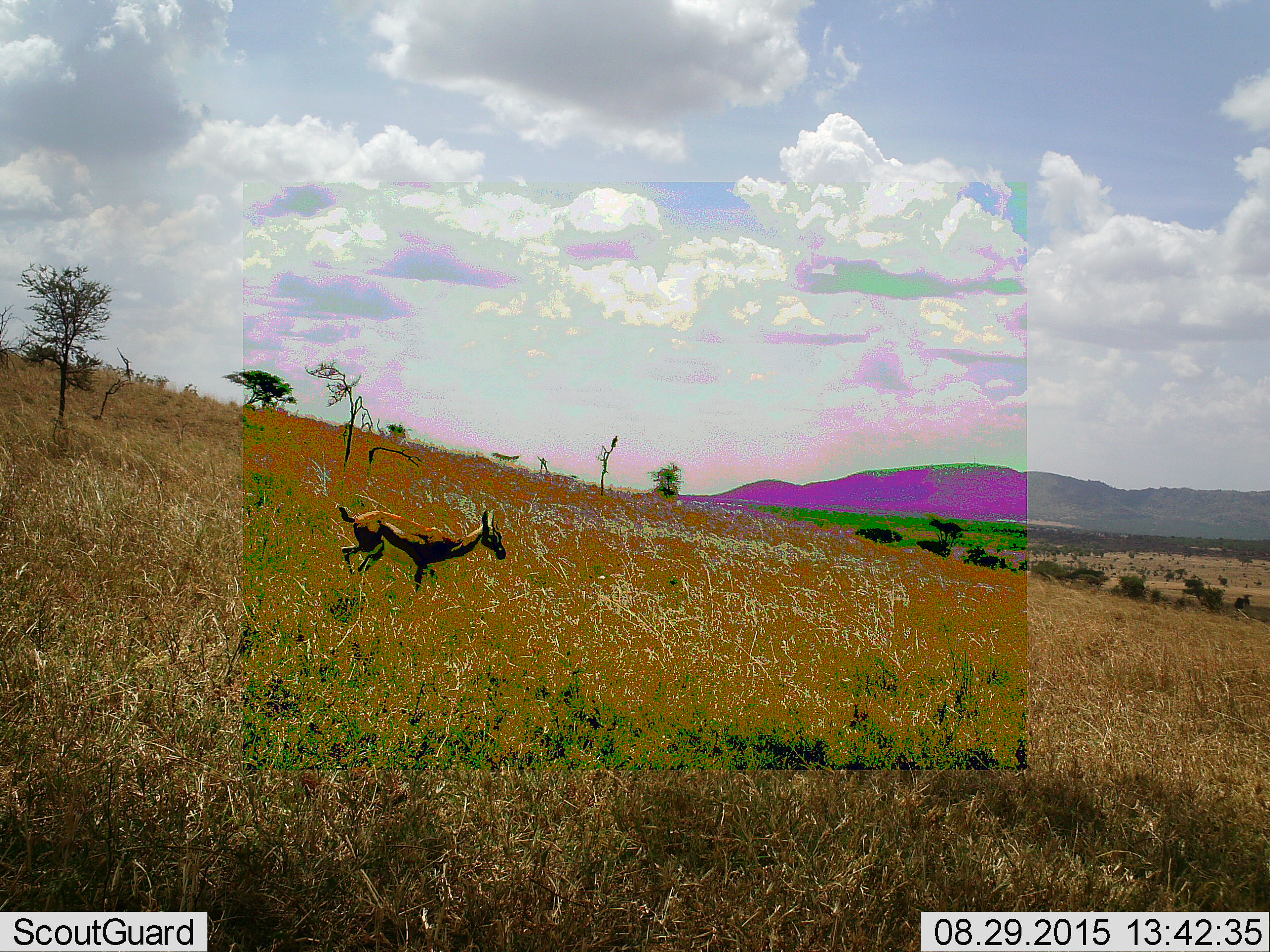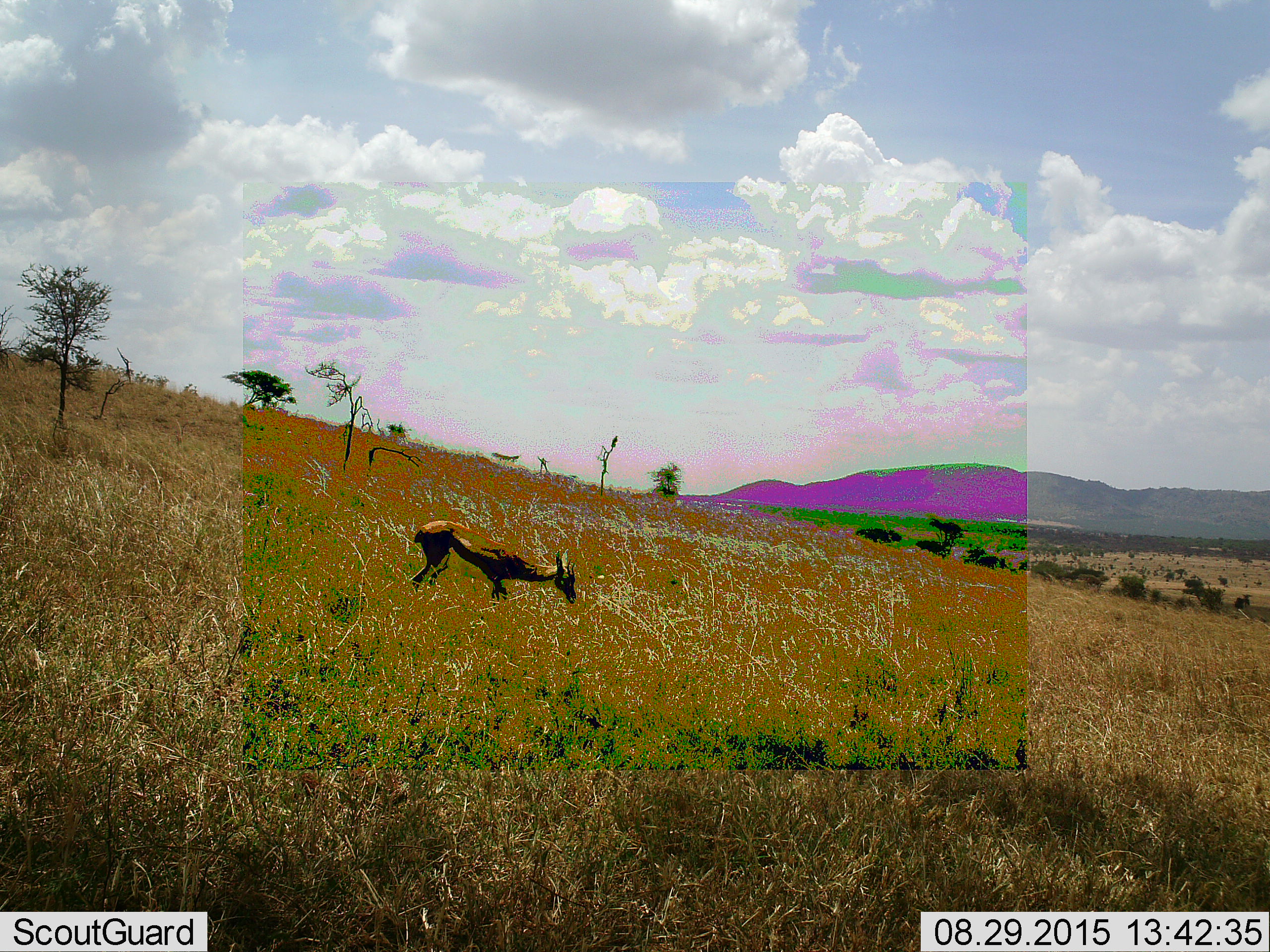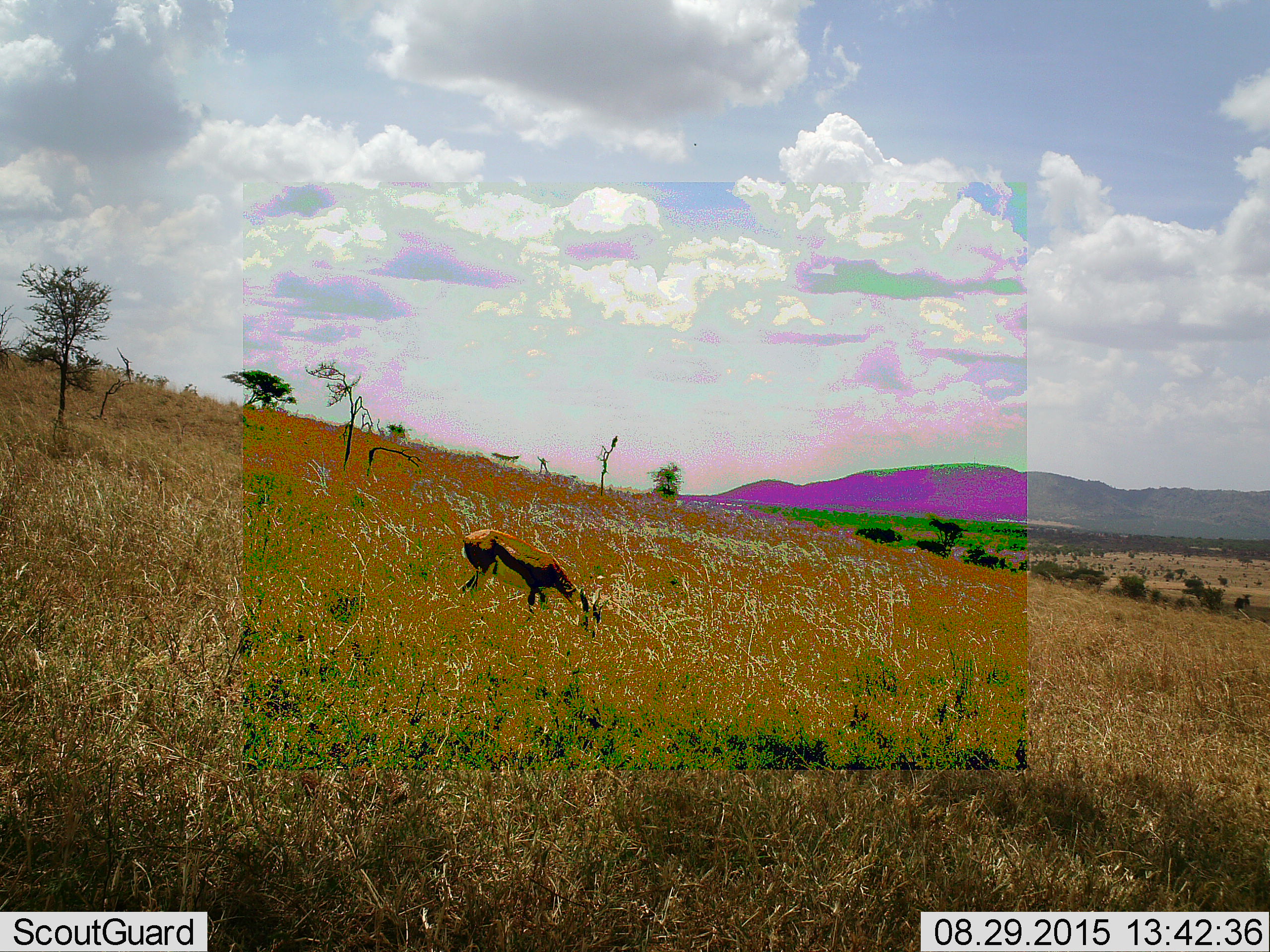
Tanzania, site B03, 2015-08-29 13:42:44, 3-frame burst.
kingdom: Animalia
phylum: Chordata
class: Mammalia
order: Artiodactyla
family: Bovidae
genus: Eudorcas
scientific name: Eudorcas thomsonii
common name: thomson's gazelle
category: gazellethomsons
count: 1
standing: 12%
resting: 0%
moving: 81%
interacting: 0%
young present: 0%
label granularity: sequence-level